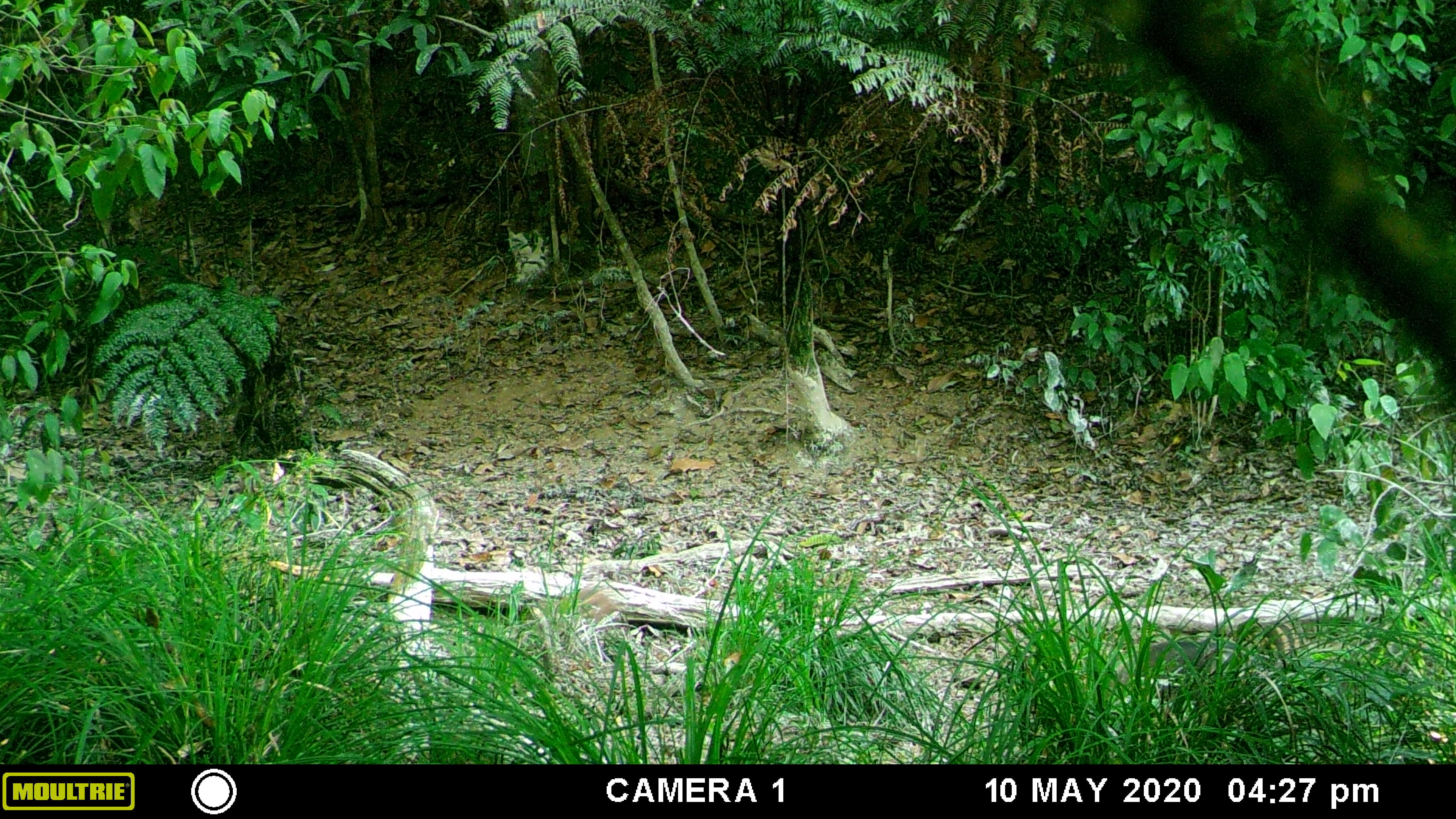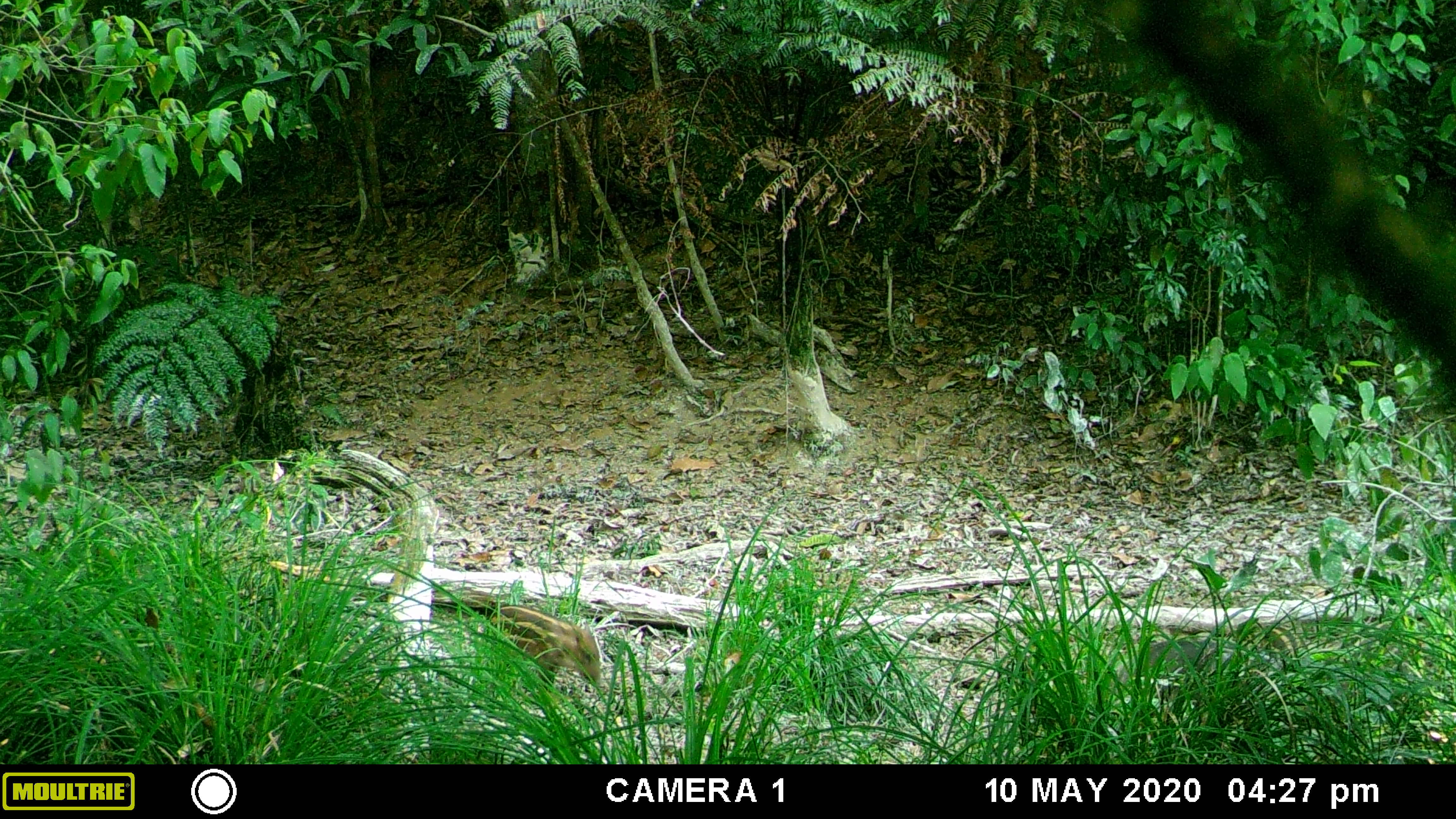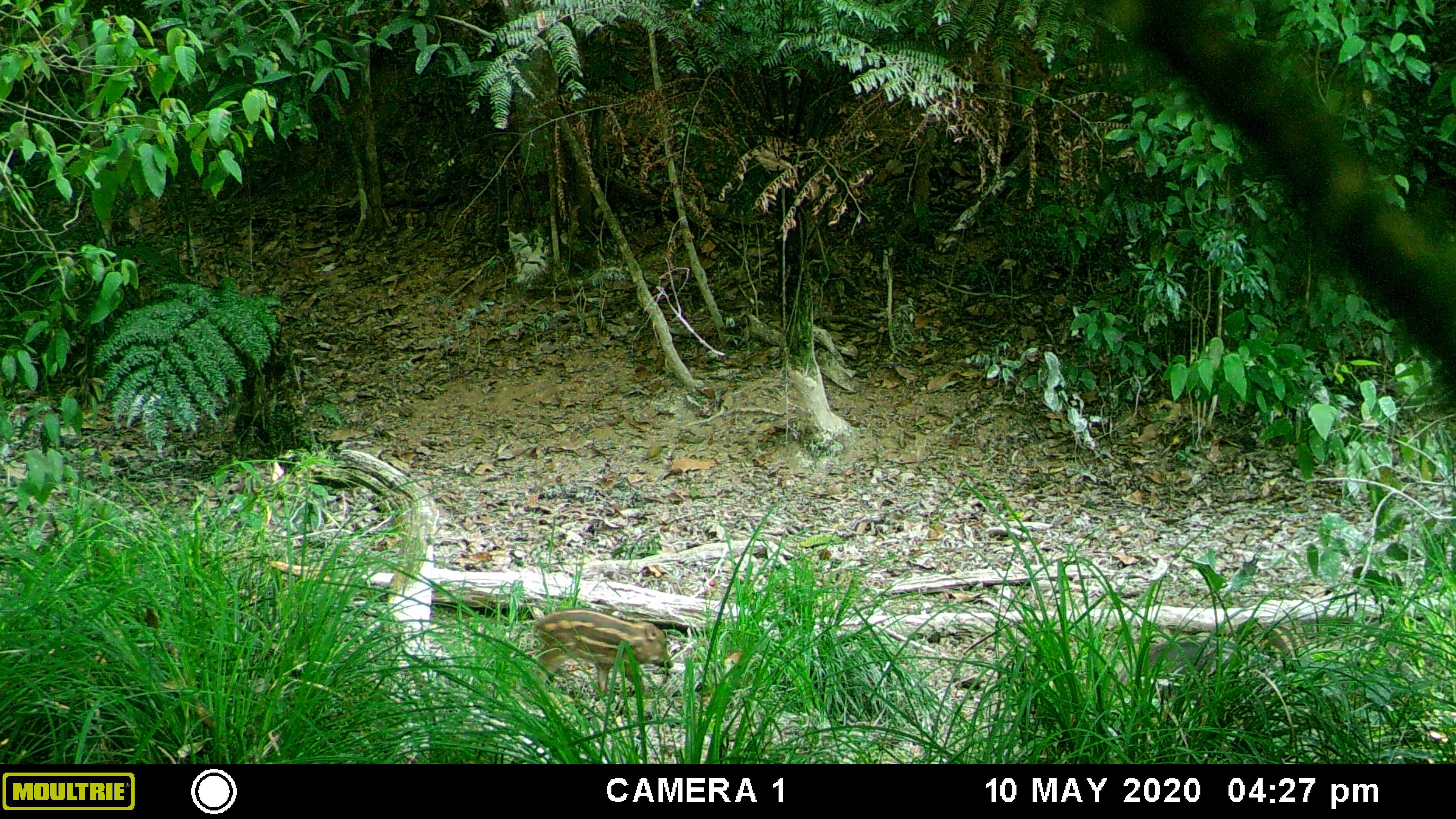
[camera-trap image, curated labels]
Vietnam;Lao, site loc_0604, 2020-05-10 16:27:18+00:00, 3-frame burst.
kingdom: Animalia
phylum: Chordata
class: Mammalia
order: Artiodactyla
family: Suidae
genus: Sus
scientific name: Sus scrofa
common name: eurasian wild pig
Eurasian wild pig (Sus scrofa). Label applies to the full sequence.